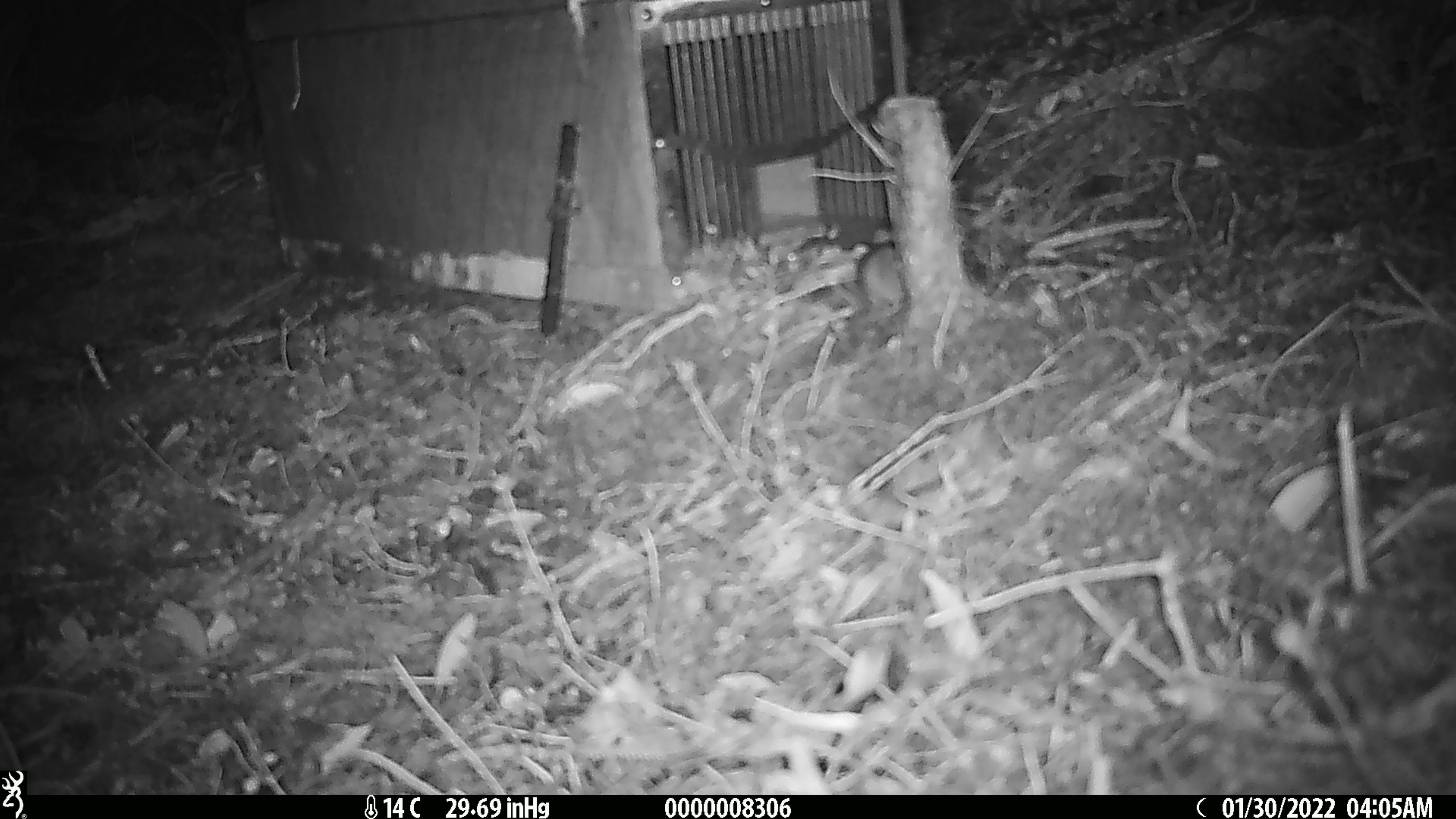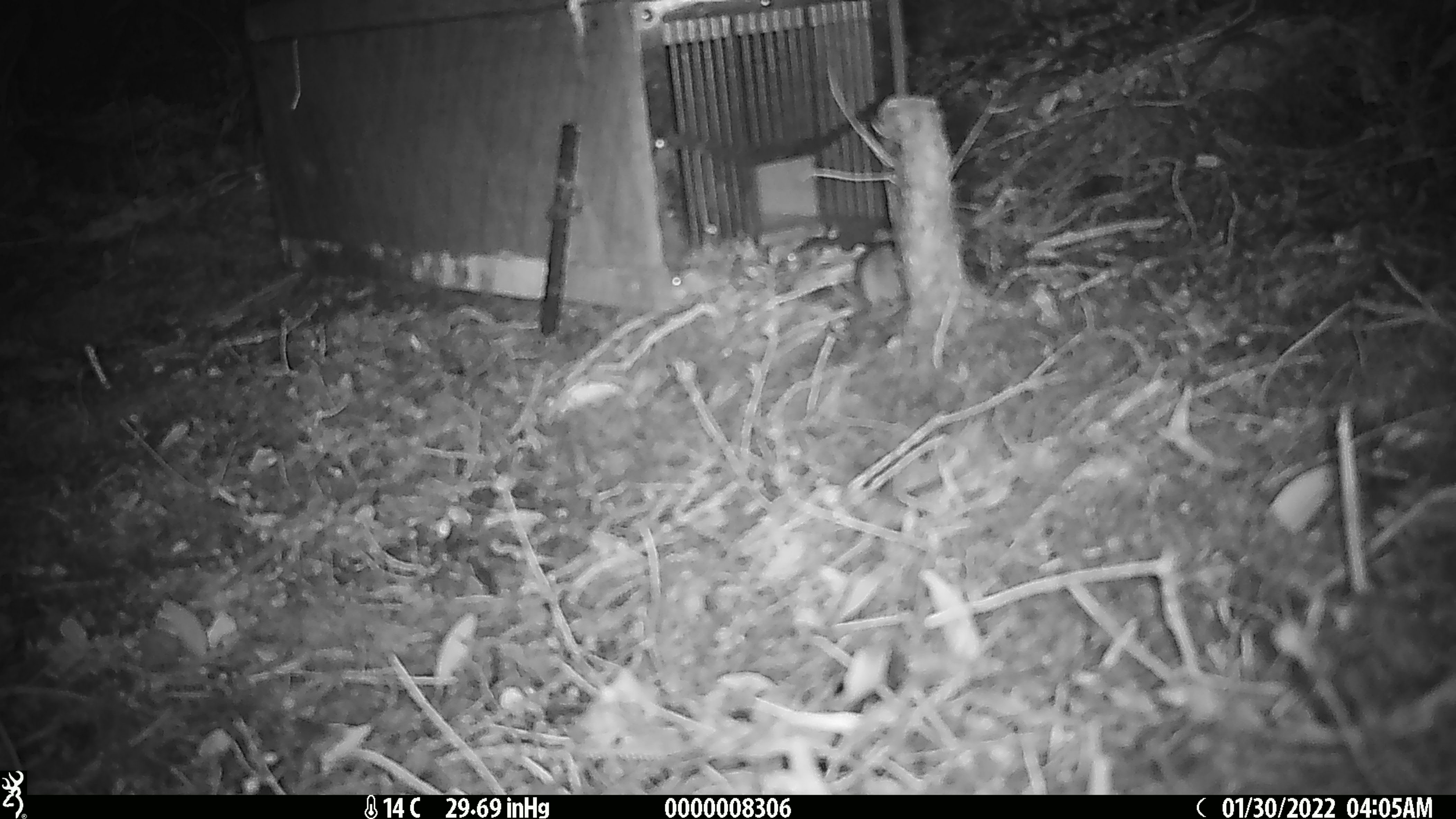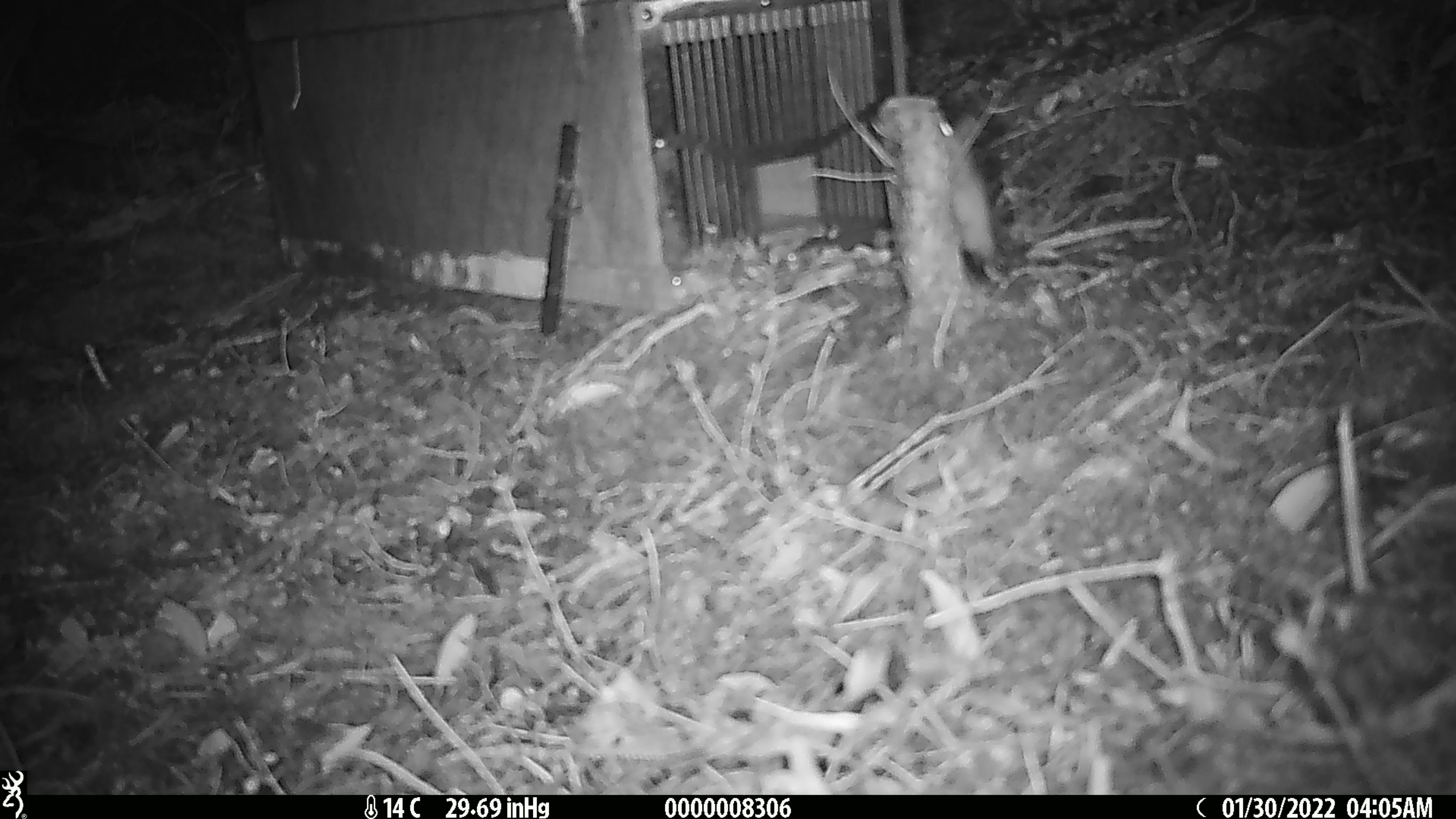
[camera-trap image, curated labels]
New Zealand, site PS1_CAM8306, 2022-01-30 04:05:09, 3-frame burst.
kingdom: Animalia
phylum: Chordata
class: Mammalia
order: Rodentia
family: Muridae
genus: Mus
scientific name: Mus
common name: mouse